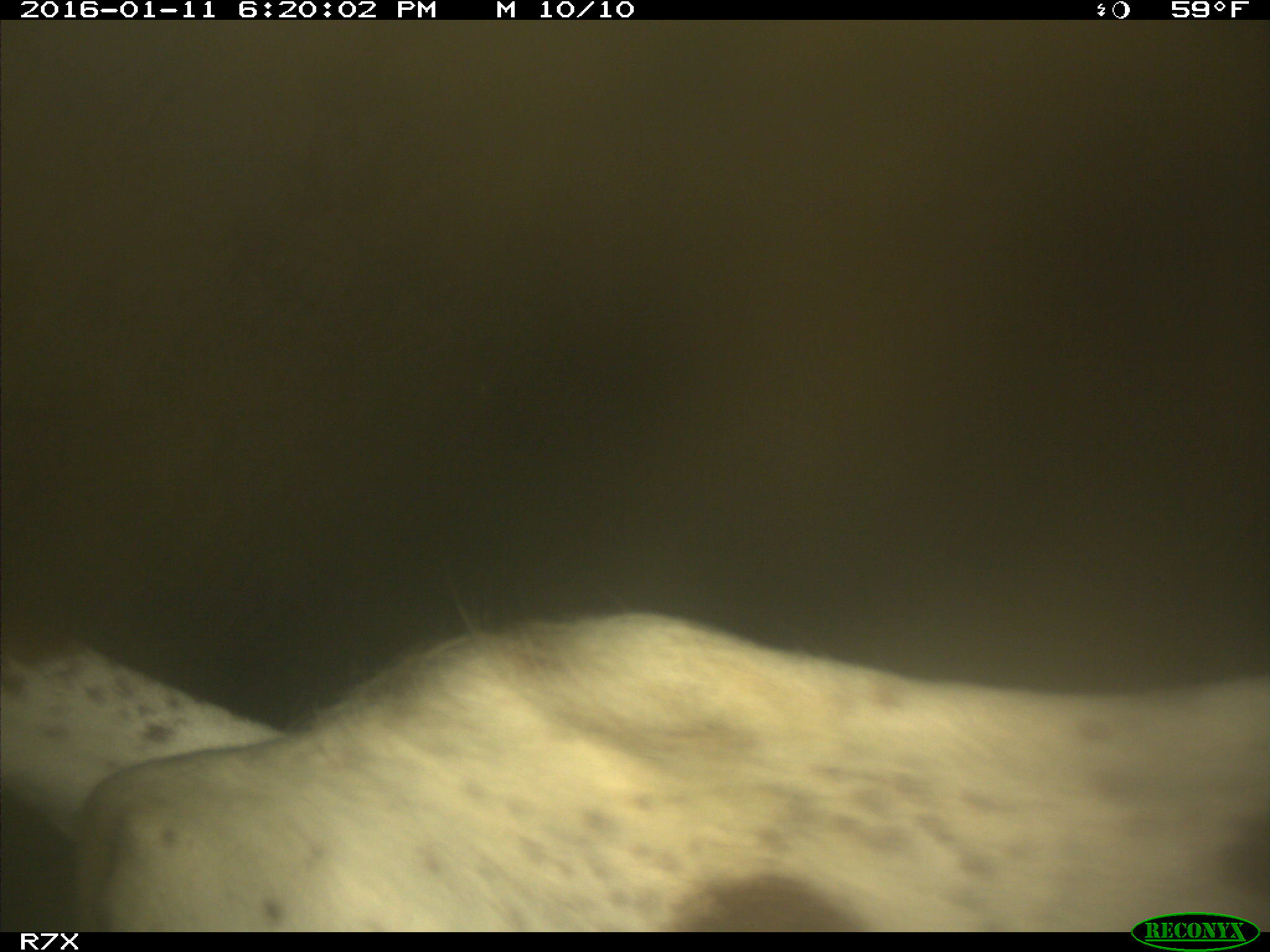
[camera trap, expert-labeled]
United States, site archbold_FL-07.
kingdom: Animalia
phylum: Chordata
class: Mammalia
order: Artiodactyla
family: Bovidae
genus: Bos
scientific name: Bos taurus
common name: domestic cow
Bos taurus (domestic cow).